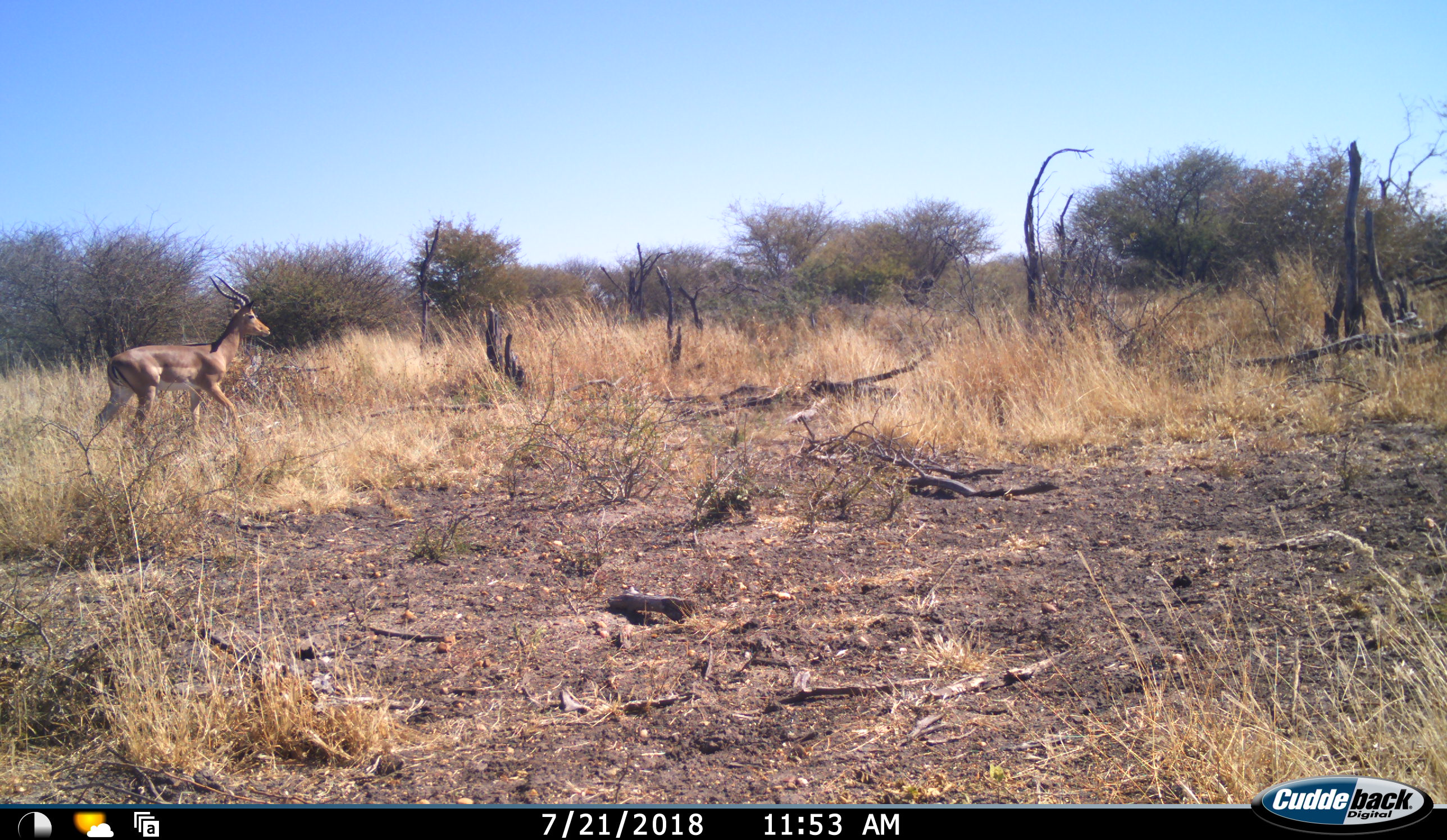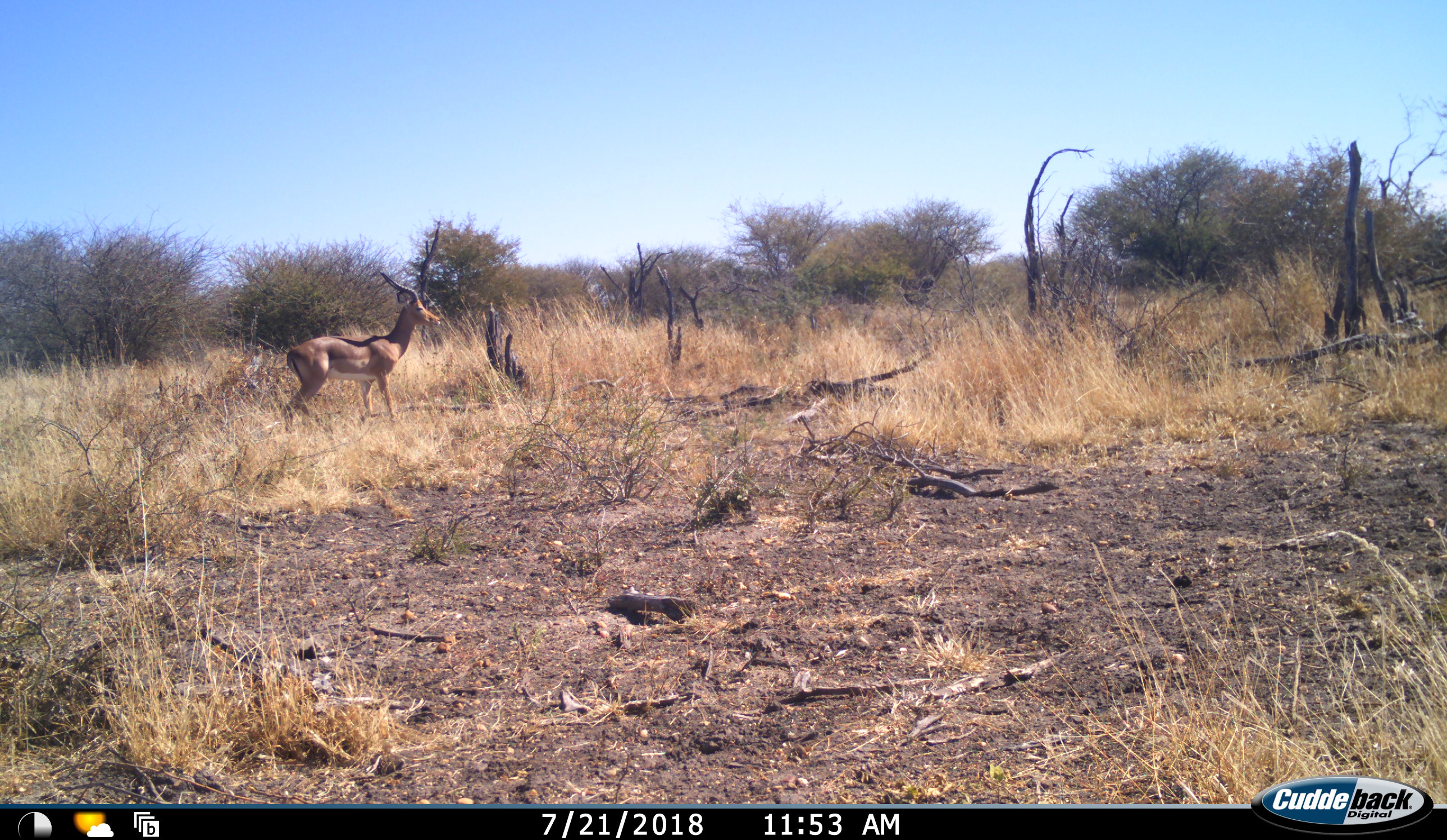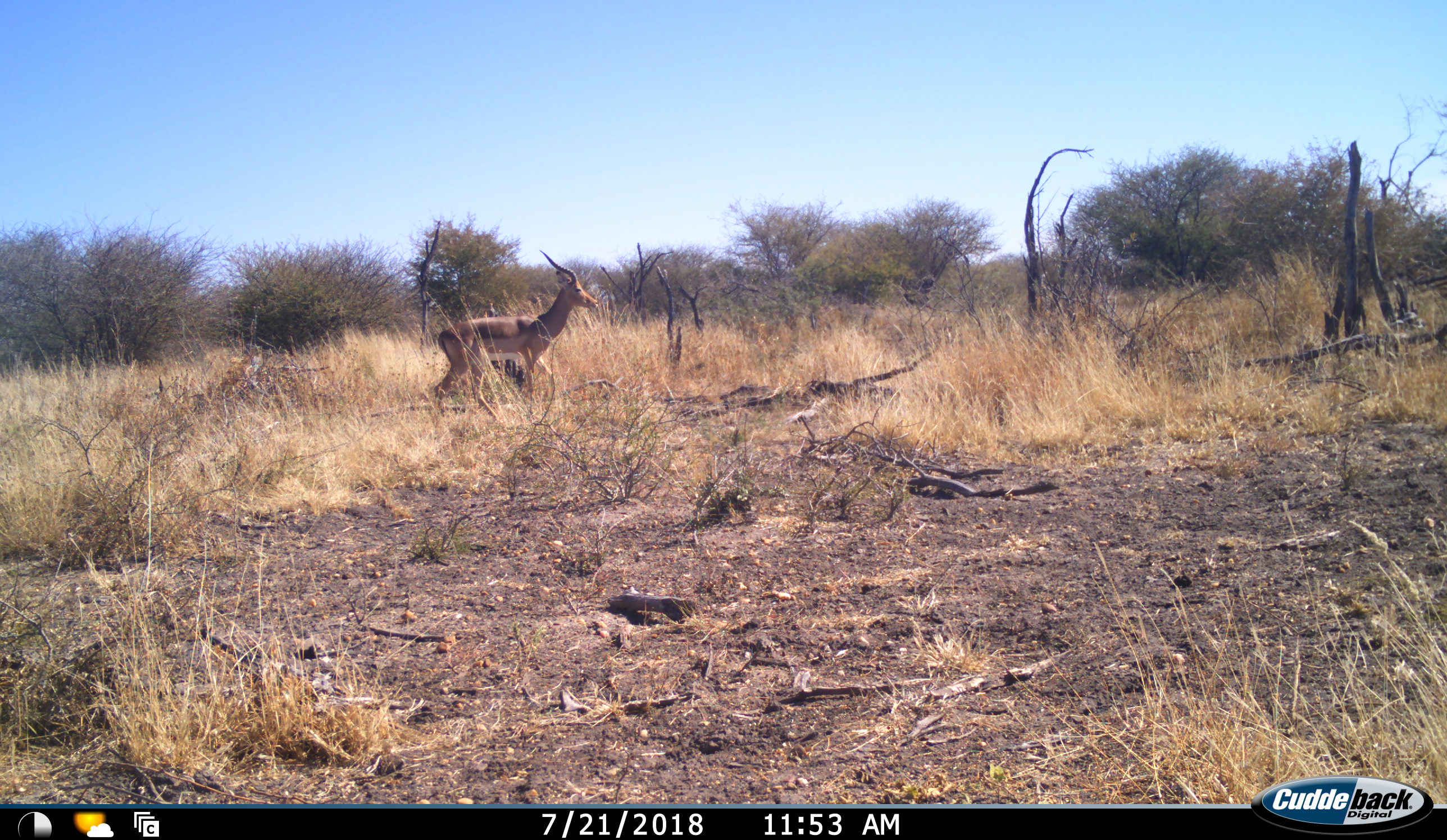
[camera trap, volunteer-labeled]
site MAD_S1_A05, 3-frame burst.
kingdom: Animalia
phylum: Chordata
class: Mammalia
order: Artiodactyla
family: Bovidae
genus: Aepyceros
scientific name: Aepyceros melampus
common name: impala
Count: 1.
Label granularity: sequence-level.